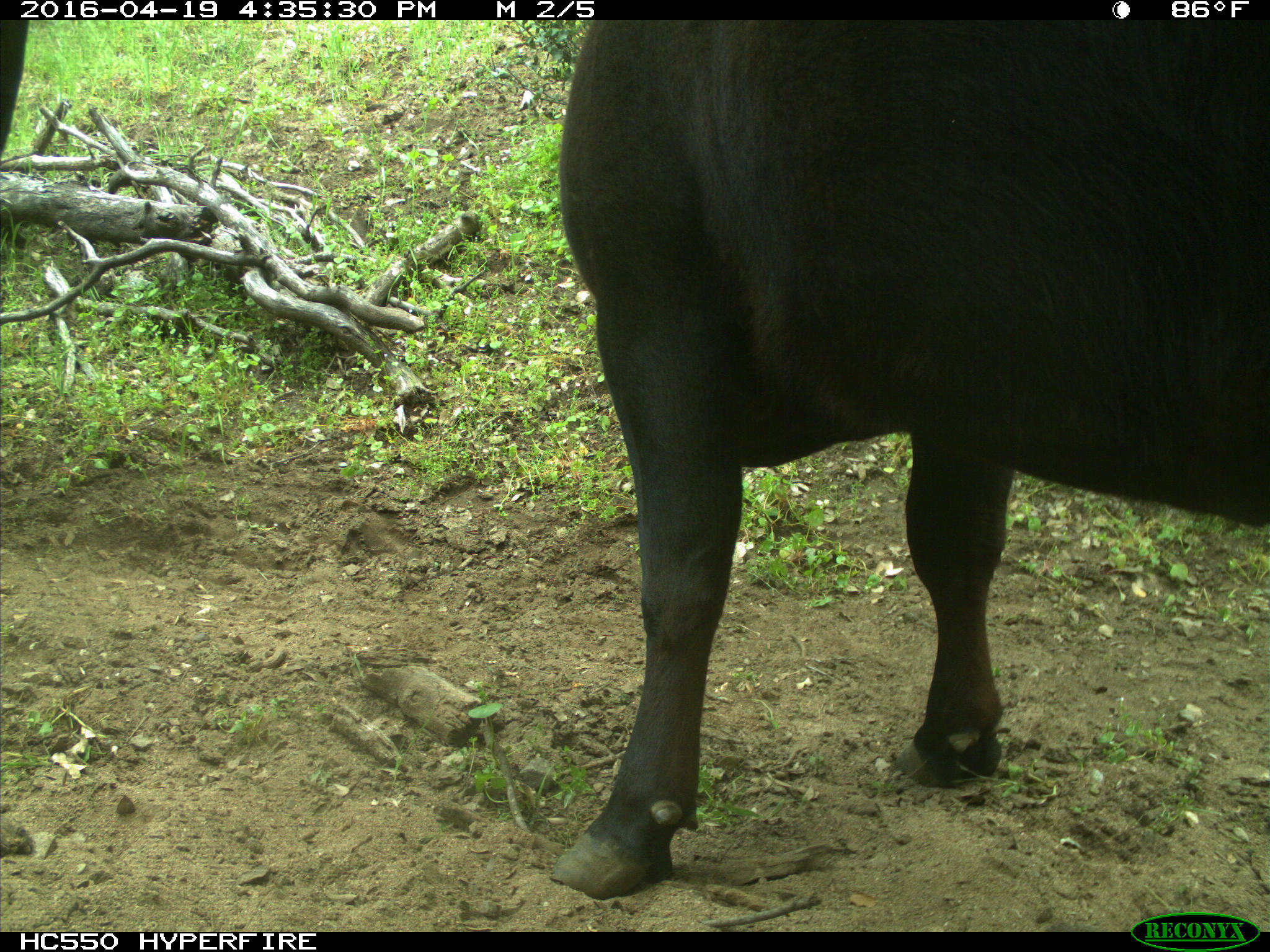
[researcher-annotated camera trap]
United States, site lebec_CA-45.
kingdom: Animalia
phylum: Chordata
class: Mammalia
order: Artiodactyla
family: Bovidae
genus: Bos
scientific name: Bos taurus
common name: domestic cow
Bos taurus (domestic cow).